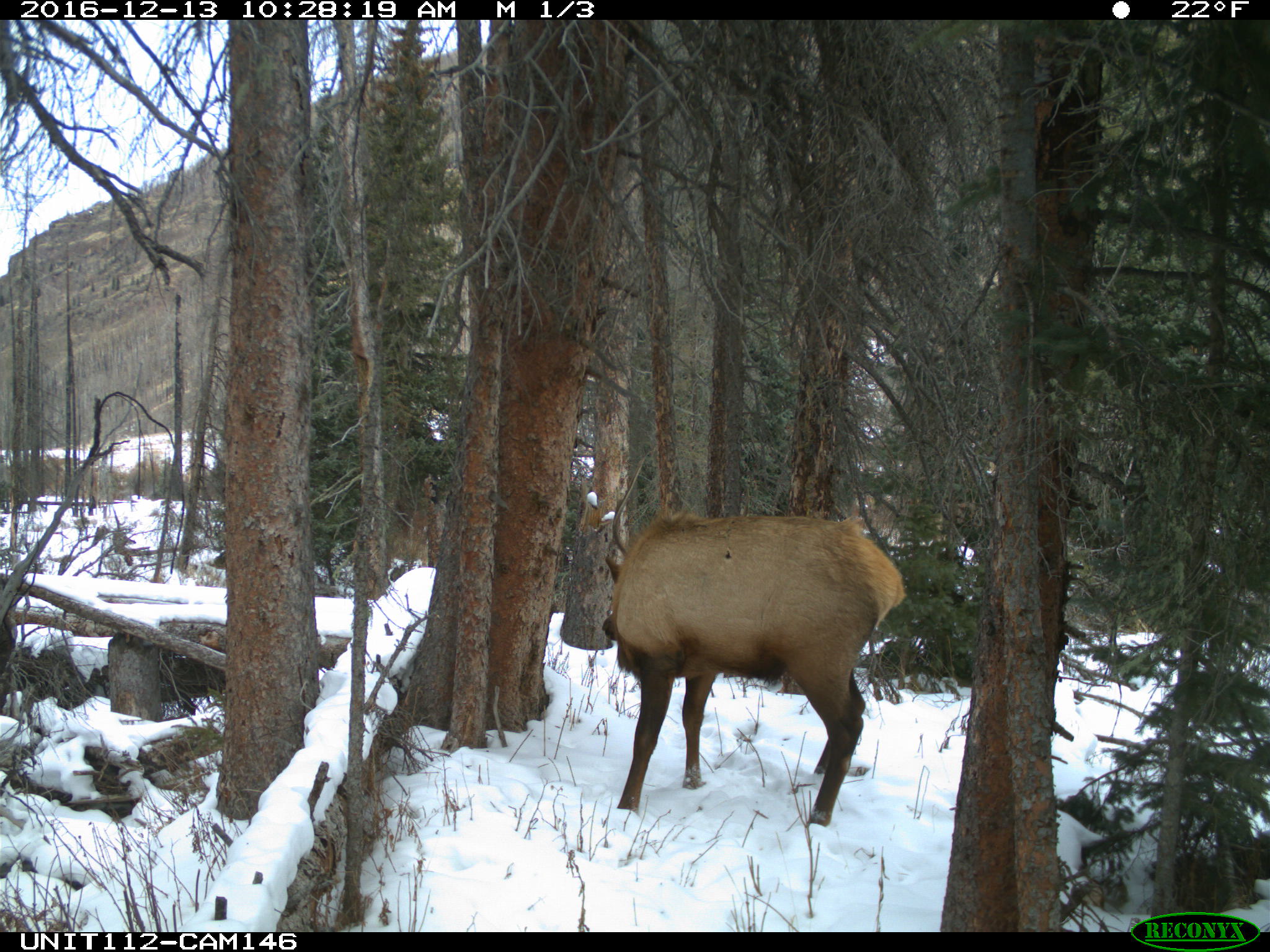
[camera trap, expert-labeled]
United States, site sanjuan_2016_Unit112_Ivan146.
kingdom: Animalia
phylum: Chordata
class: Mammalia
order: Artiodactyla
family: Cervidae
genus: Cervus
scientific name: Cervus elaphus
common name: red deer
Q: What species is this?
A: Cervus elaphus (red deer).